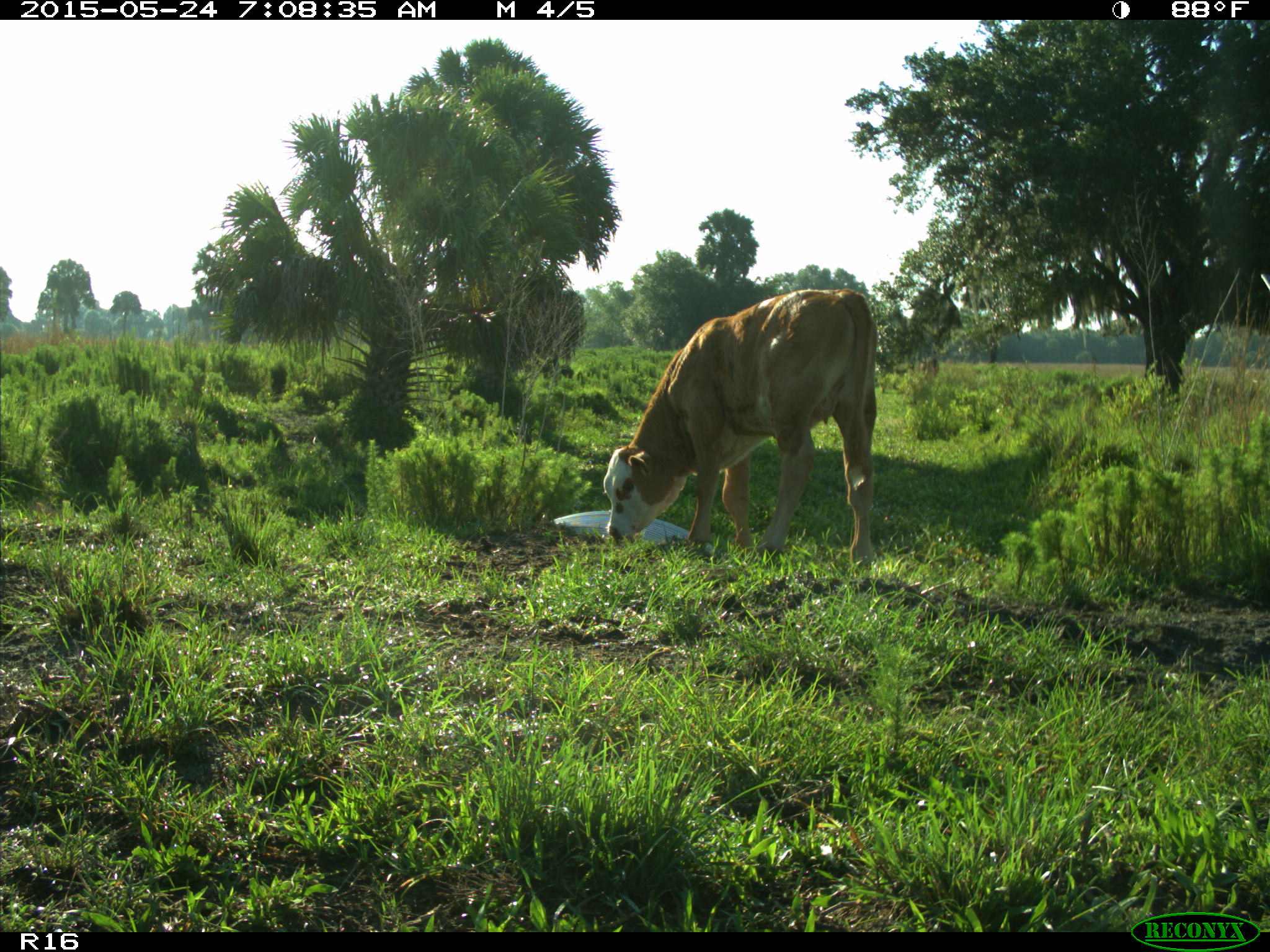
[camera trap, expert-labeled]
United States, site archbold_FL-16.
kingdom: Animalia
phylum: Chordata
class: Mammalia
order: Artiodactyla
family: Bovidae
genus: Bos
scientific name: Bos taurus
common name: domestic cow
Bos taurus (domestic cow).